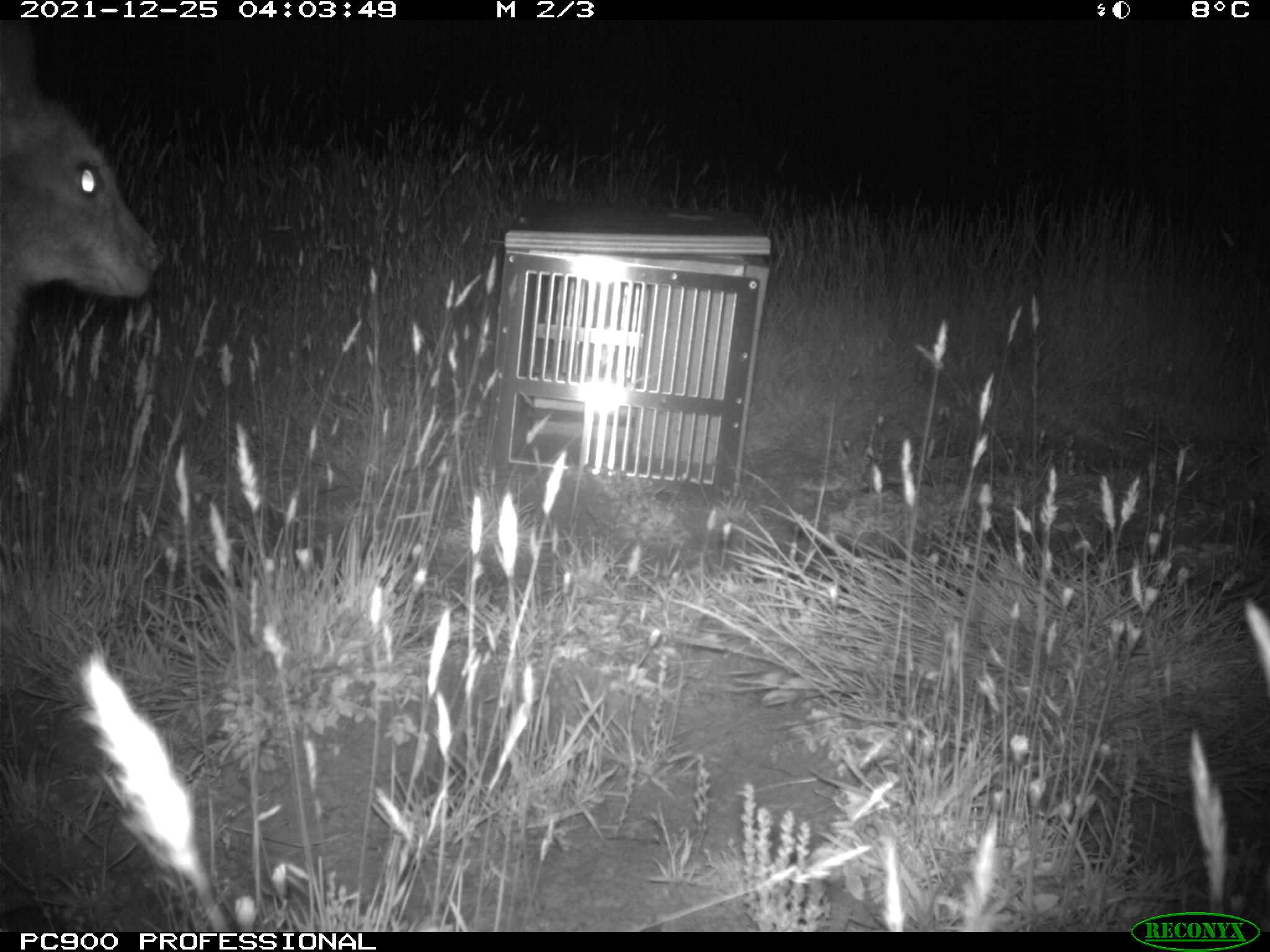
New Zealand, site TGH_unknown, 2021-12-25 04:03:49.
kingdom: Animalia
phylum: Chordata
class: Mammalia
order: Diprotodontia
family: Macropodidae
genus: Notamacropus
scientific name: Notamacropus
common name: wallaby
Wallaby (Notamacropus).